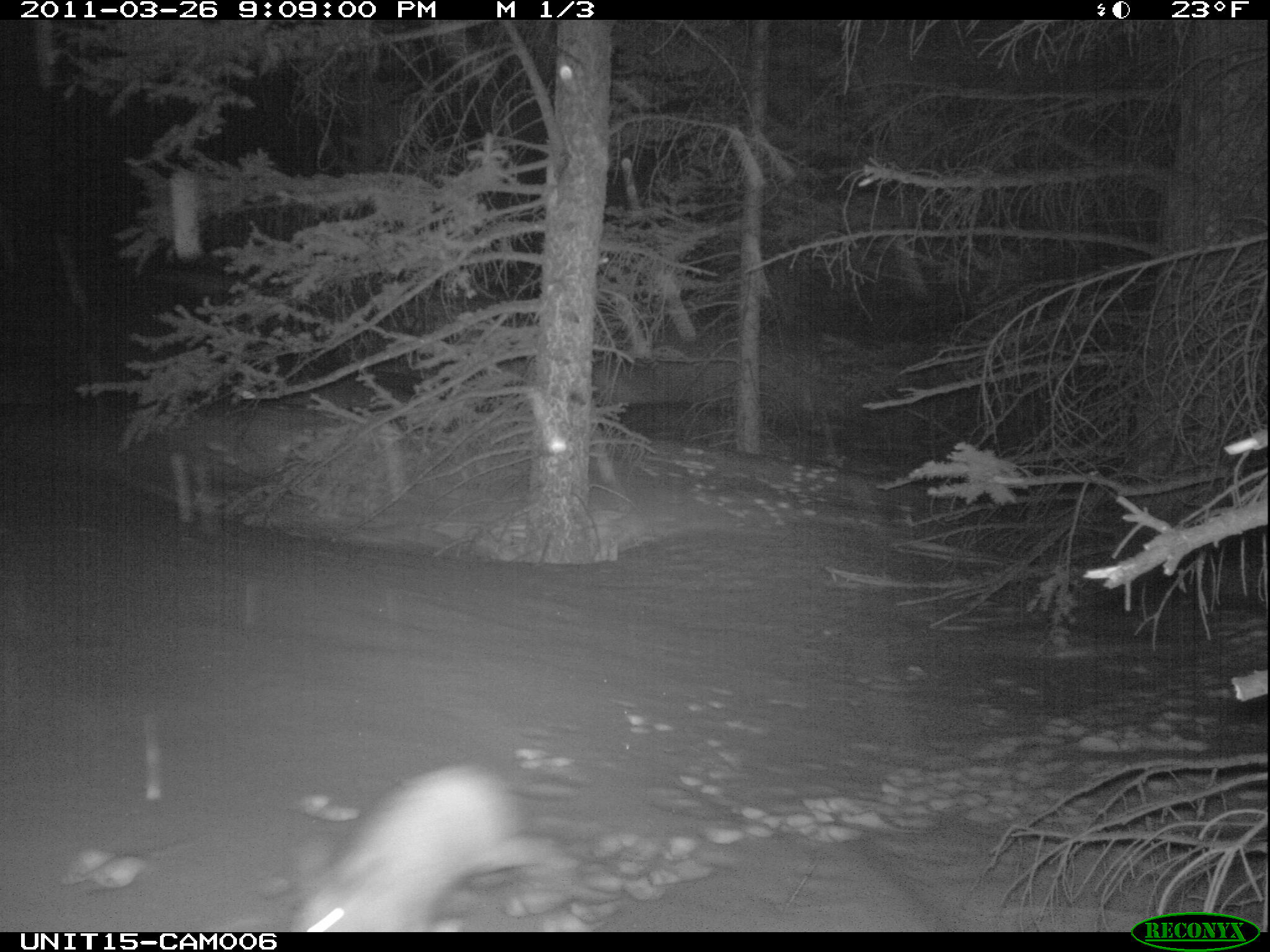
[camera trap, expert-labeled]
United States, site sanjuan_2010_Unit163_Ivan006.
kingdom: Animalia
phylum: Chordata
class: Mammalia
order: Lagomorpha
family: Leporidae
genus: Lepus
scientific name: Lepus americanus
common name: snowshoe hare